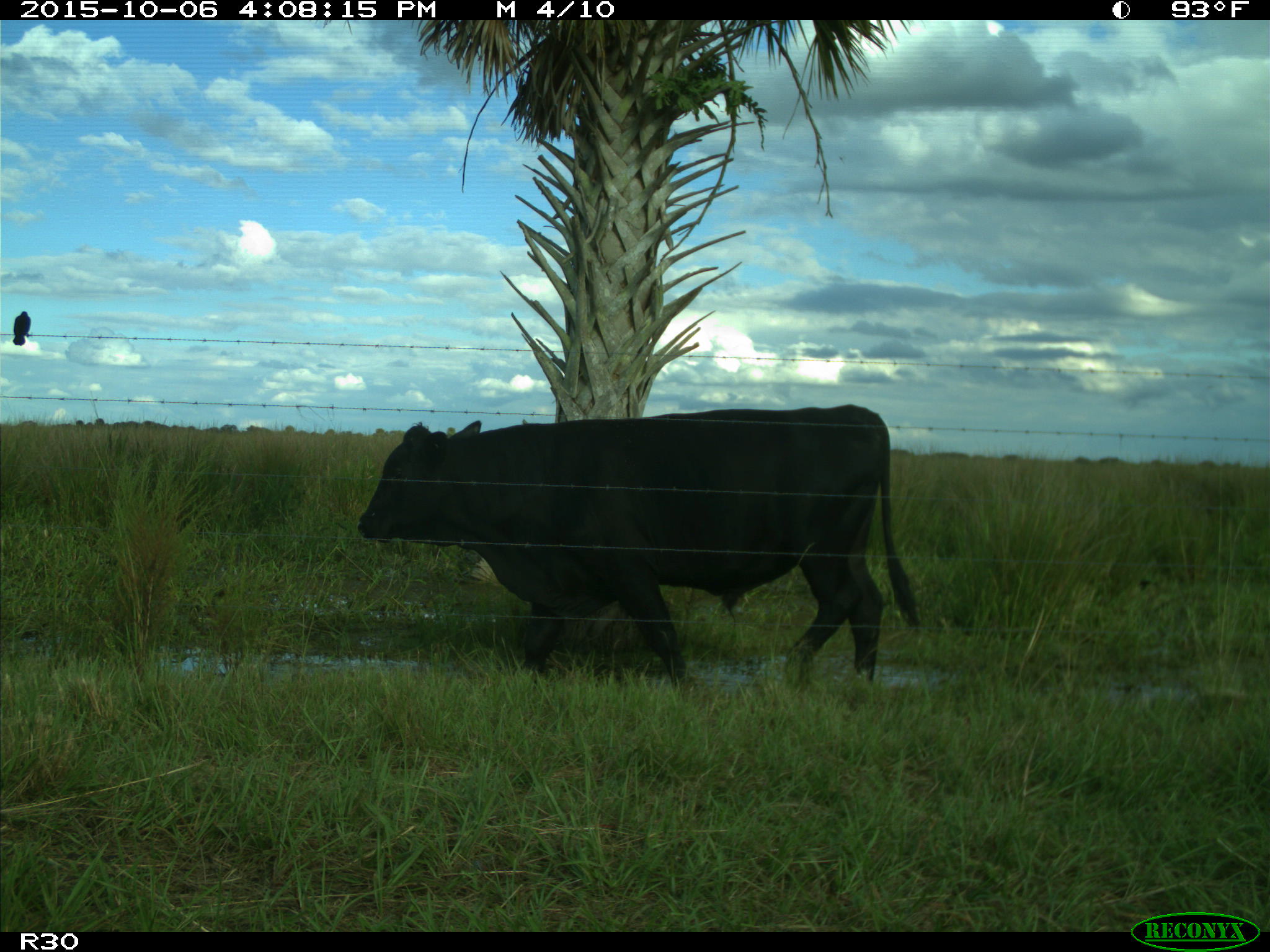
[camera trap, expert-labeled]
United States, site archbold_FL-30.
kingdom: Animalia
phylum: Chordata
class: Mammalia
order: Artiodactyla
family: Bovidae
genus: Bos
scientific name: Bos taurus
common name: domestic cow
Bos taurus (domestic cow).